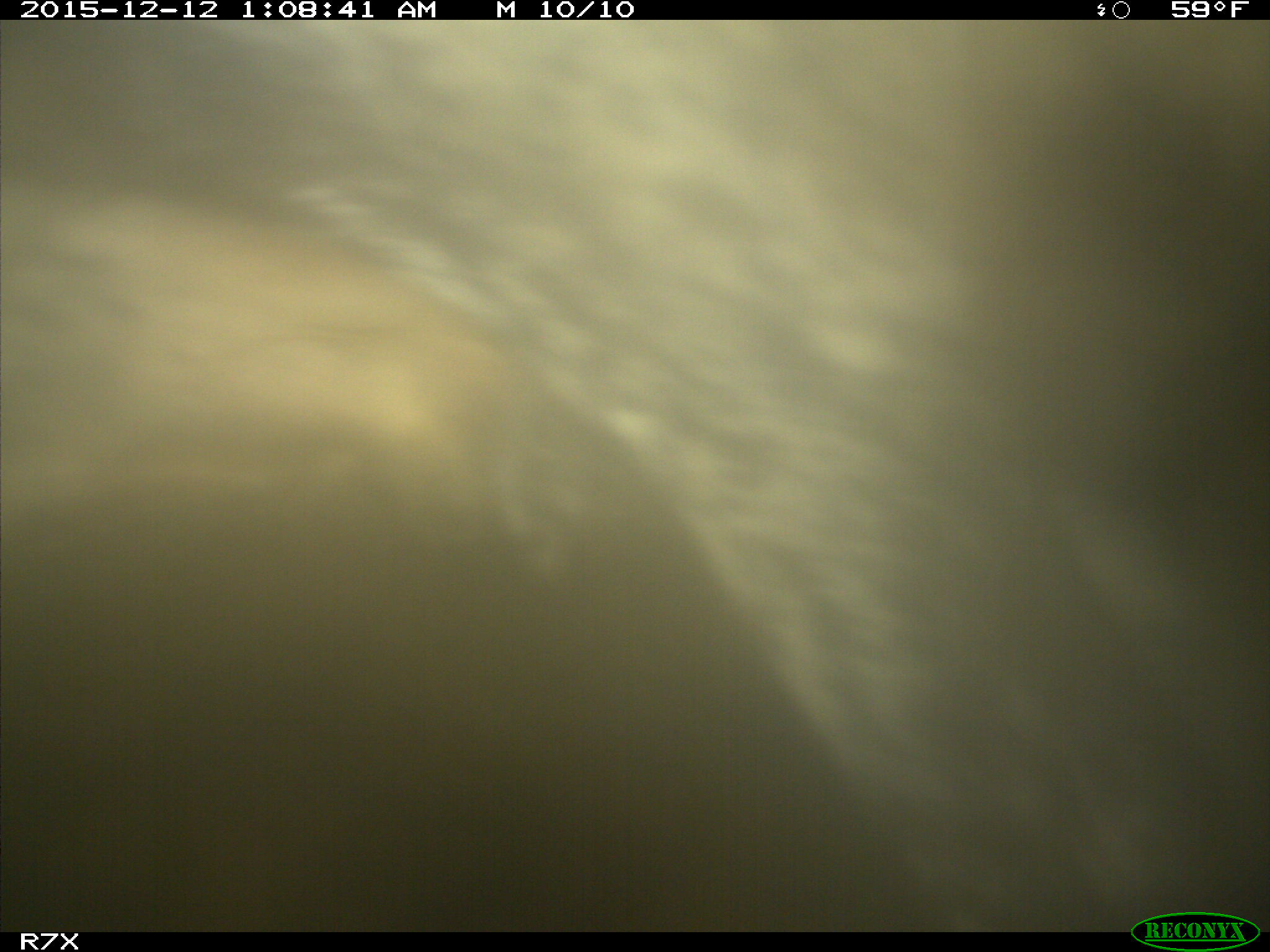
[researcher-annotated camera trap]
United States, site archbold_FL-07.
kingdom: Animalia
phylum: Chordata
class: Mammalia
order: Artiodactyla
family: Bovidae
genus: Bos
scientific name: Bos taurus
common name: domestic cow